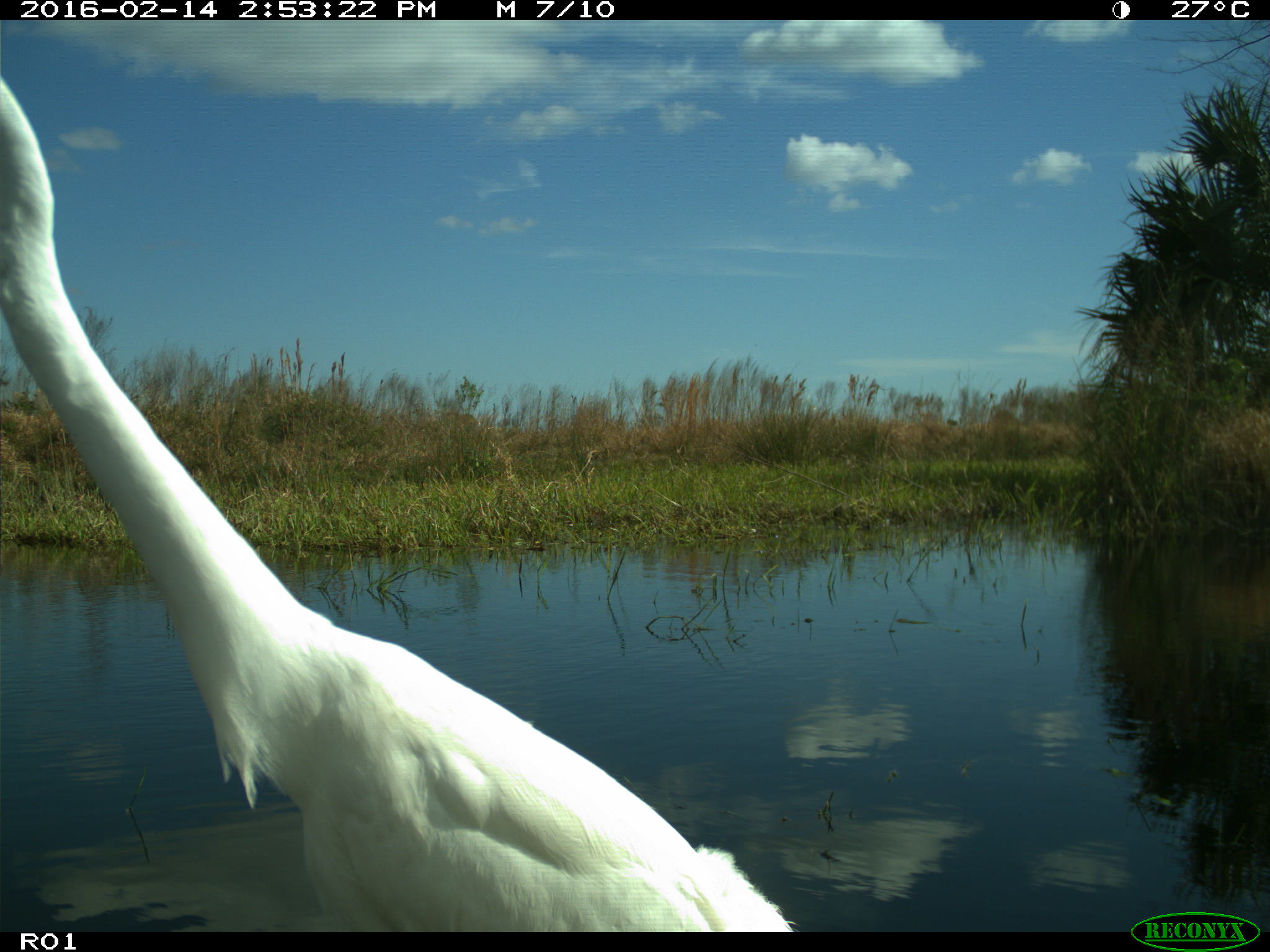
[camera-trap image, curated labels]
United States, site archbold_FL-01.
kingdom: Animalia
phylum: Chordata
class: Aves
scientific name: Aves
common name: birds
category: unidentified bird